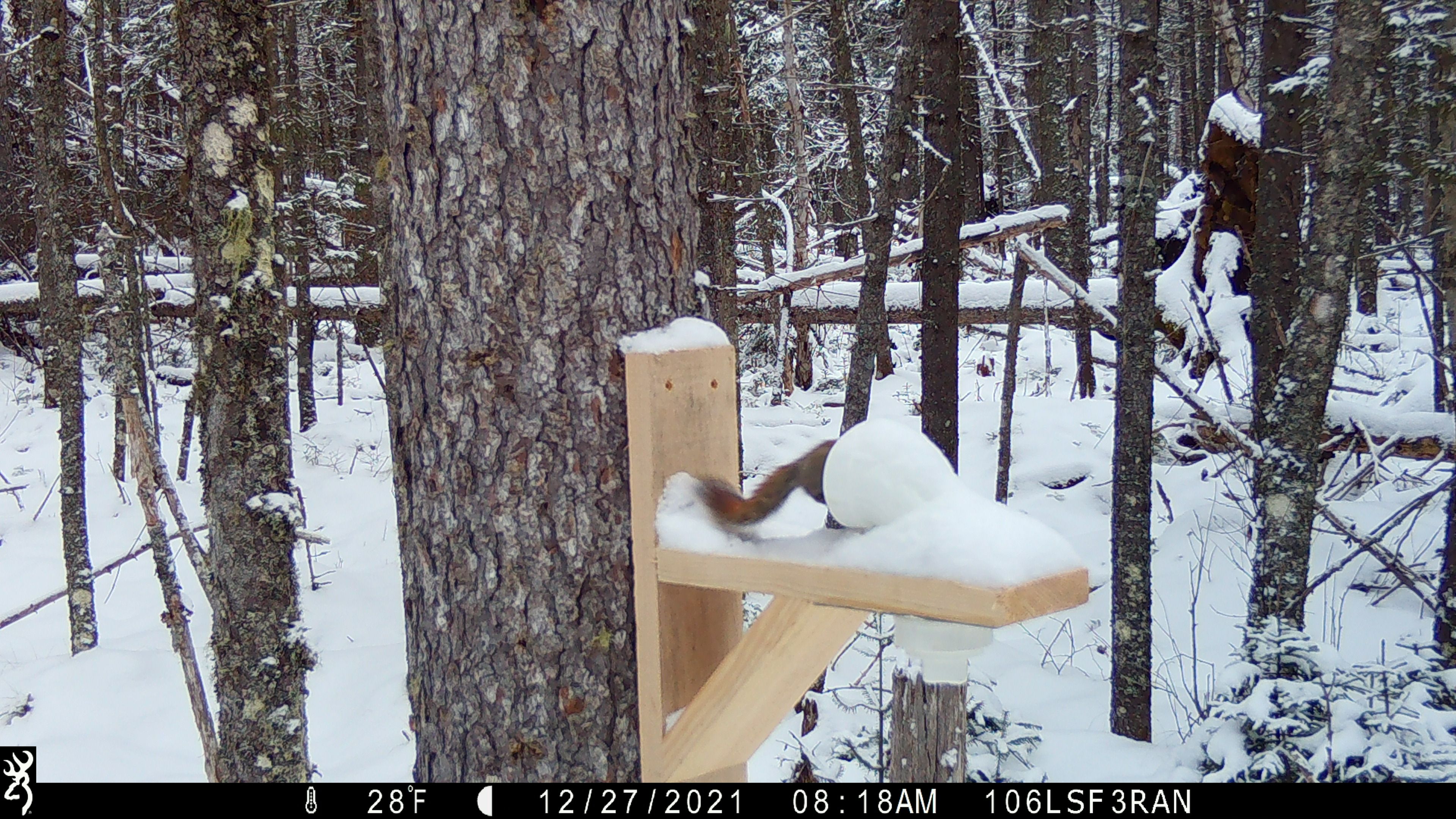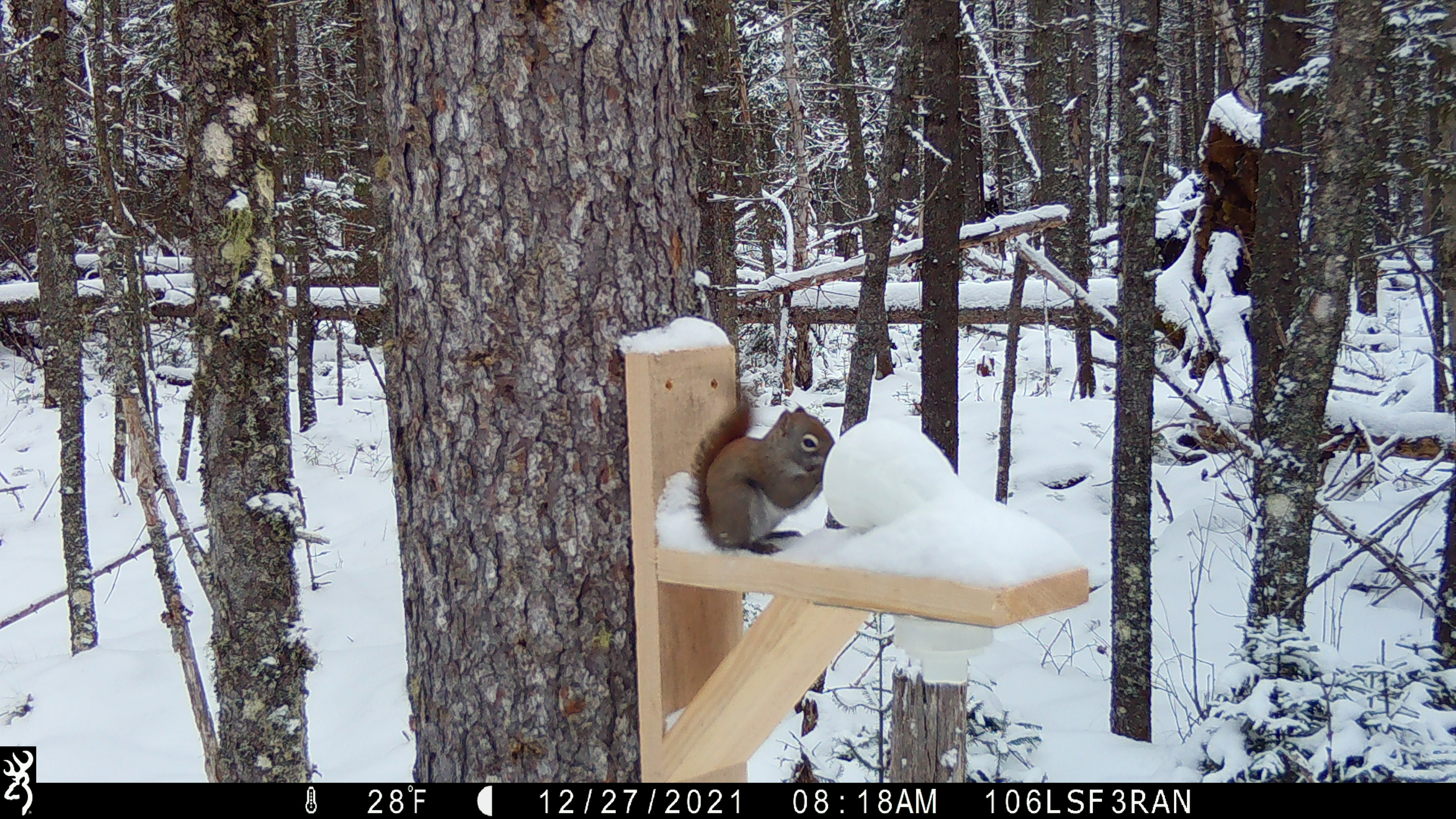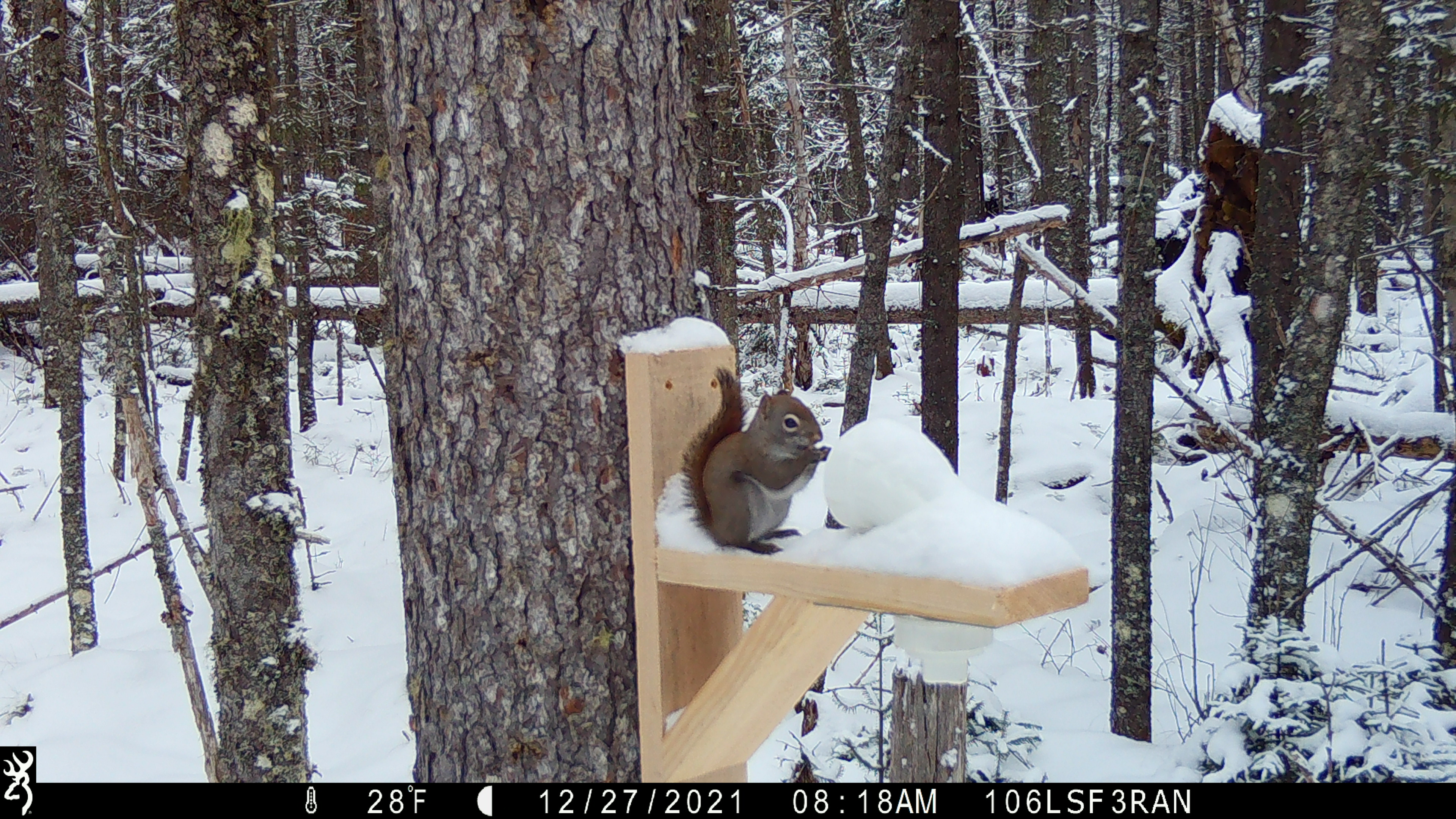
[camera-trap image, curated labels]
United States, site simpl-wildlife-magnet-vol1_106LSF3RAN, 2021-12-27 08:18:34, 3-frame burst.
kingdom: Animalia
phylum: Chordata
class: Mammalia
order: Rodentia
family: Sciuridae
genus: Tamiasciurus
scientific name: Tamiasciurus hudsonicus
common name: red squirrel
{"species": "red squirrel (Tamiasciurus hudsonicus)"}